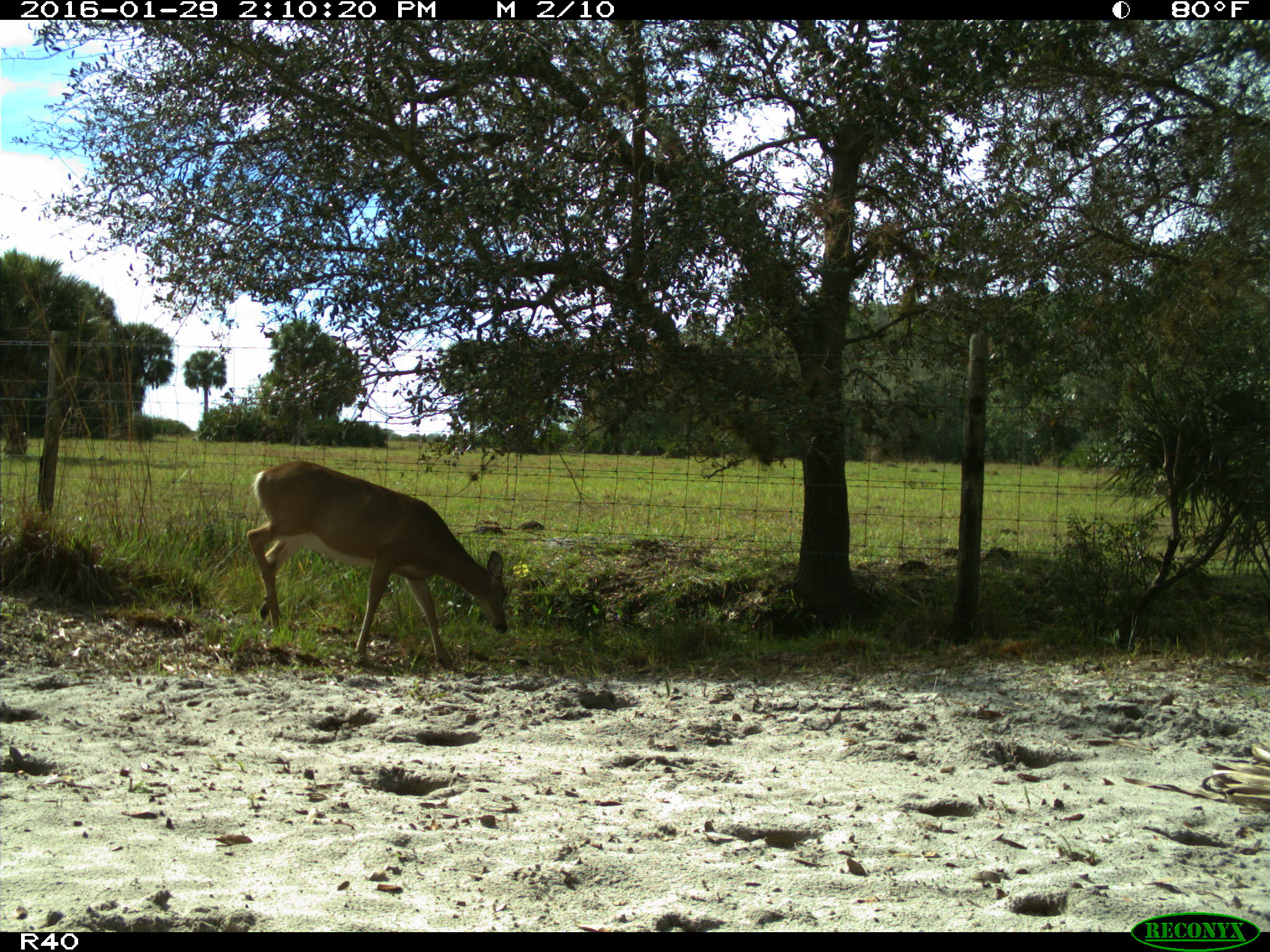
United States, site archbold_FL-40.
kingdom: Animalia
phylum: Chordata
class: Mammalia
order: Artiodactyla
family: Cervidae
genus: Odocoileus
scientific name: Odocoileus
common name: deer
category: unidentified deer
Unidentified deer (deer) (Odocoileus).